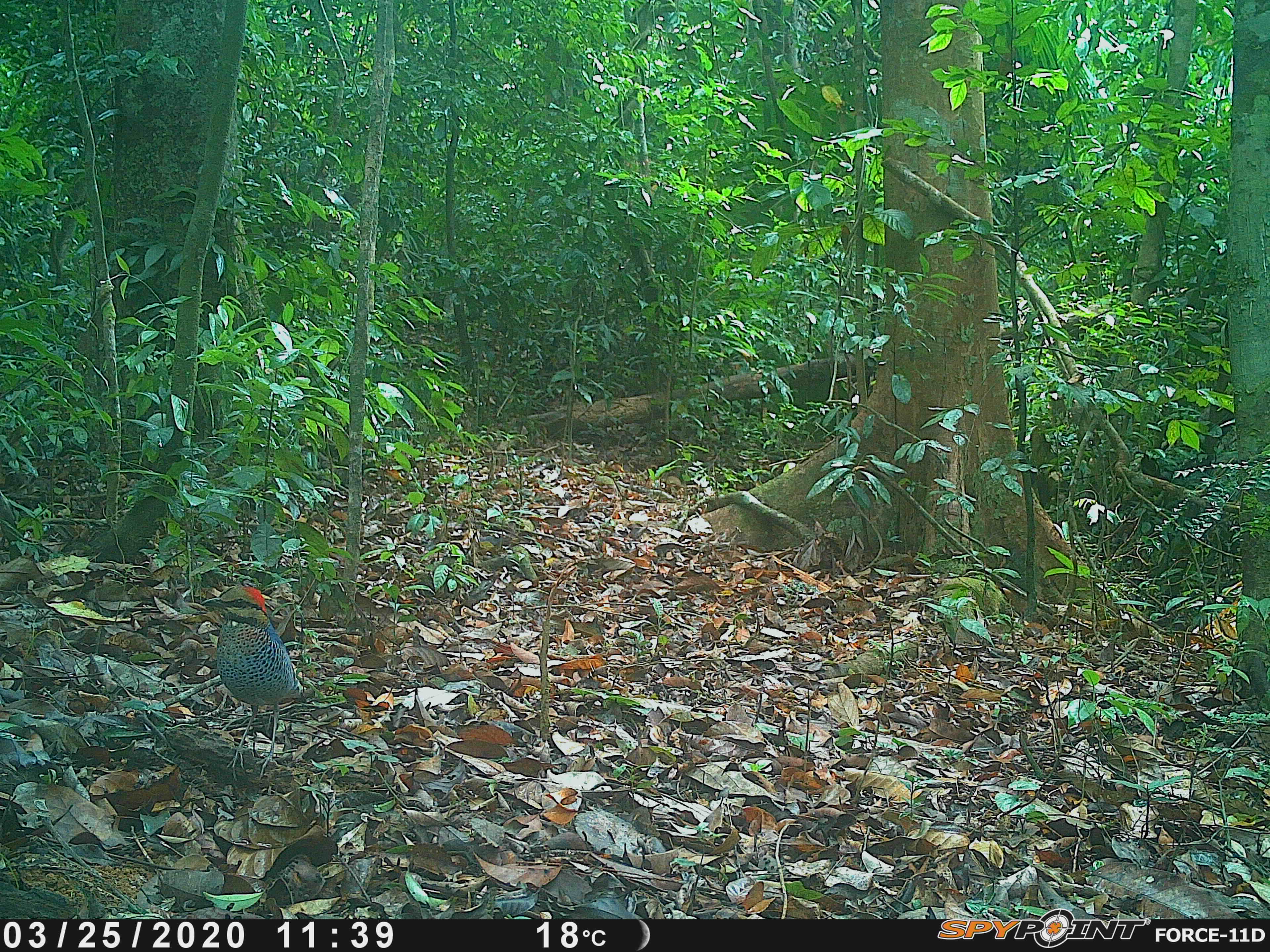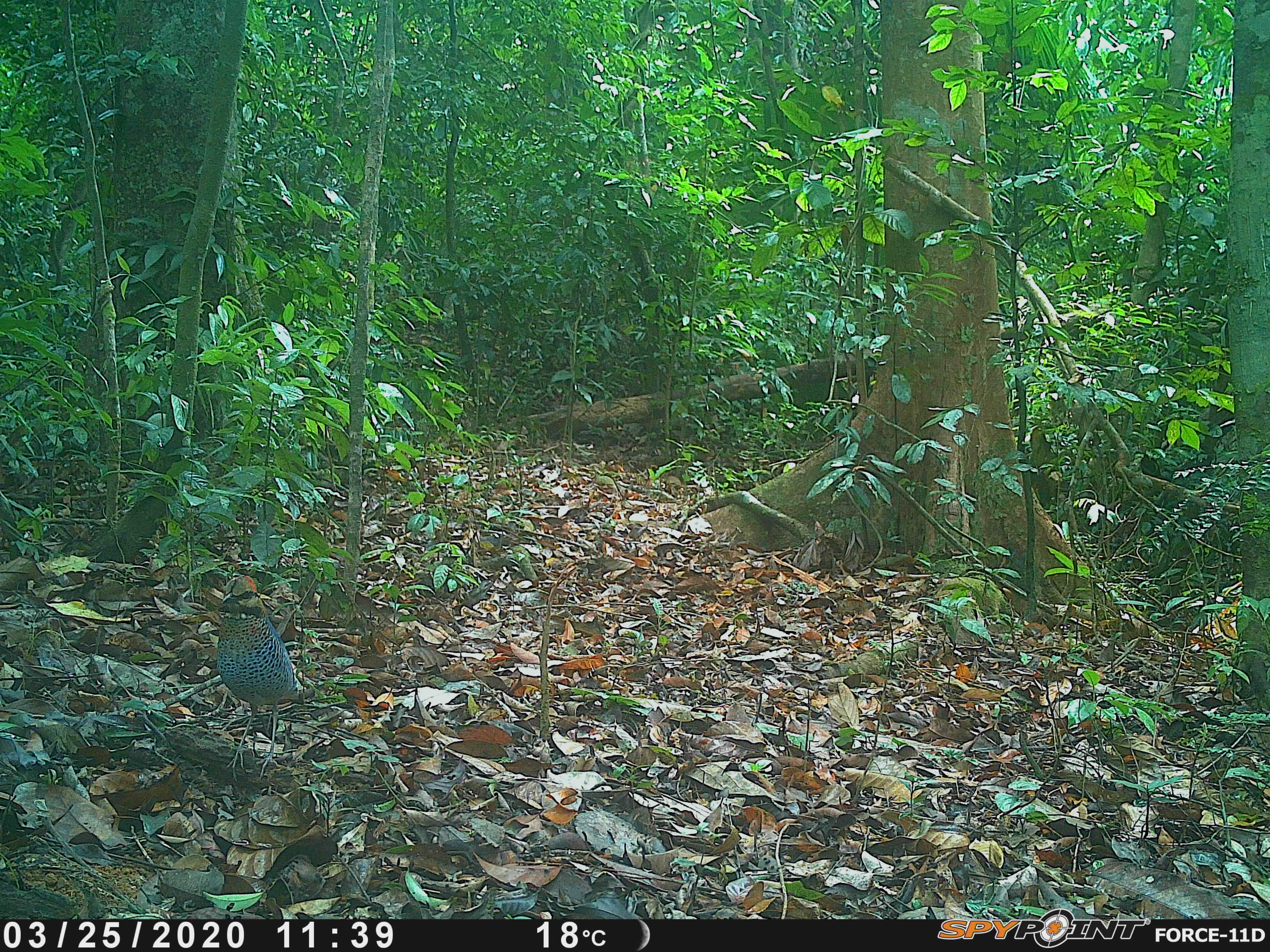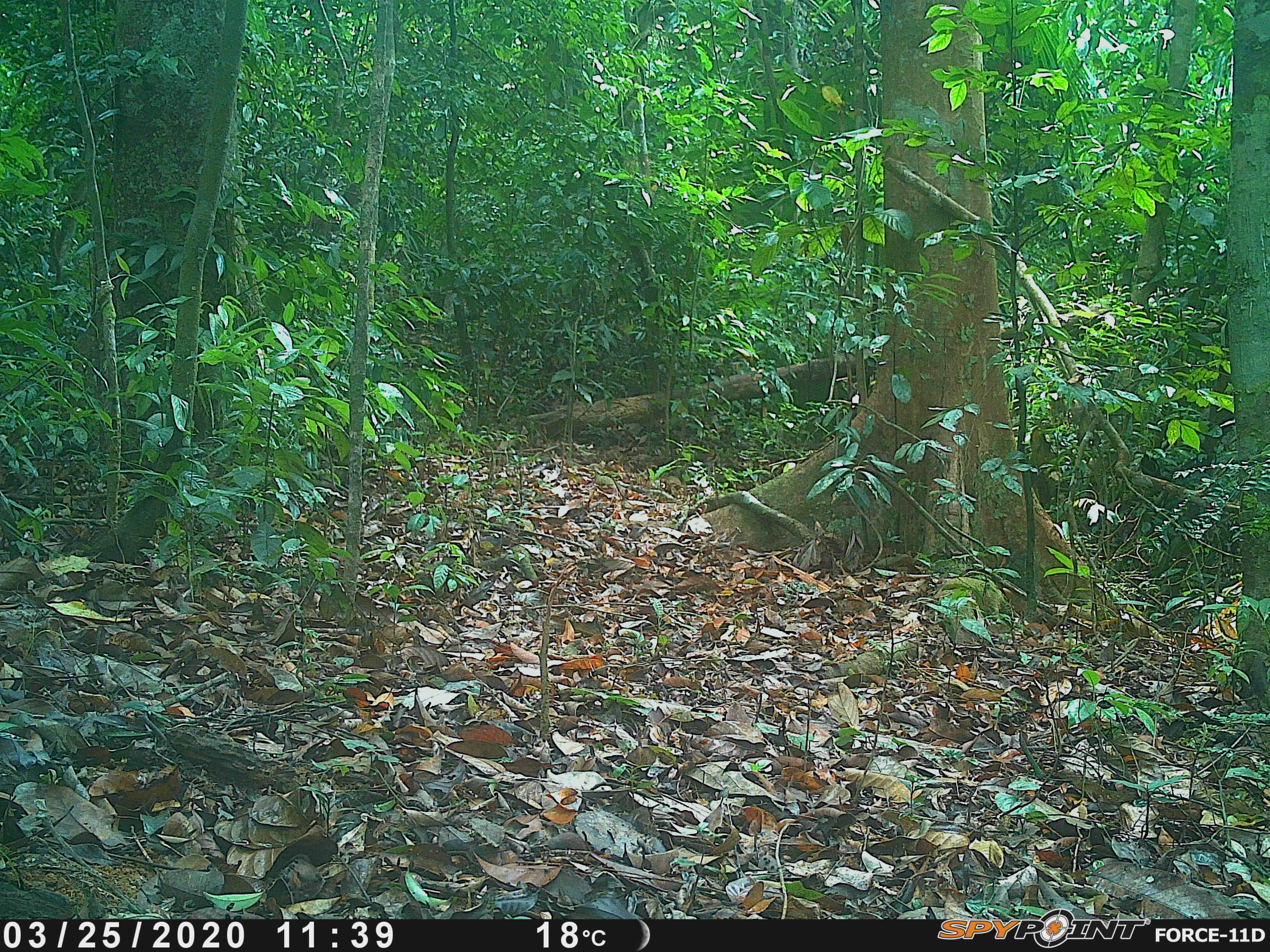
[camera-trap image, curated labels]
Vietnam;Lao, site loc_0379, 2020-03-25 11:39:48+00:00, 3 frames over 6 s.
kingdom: Animalia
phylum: Chordata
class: Aves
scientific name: Aves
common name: bird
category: unidentified bird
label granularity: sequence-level